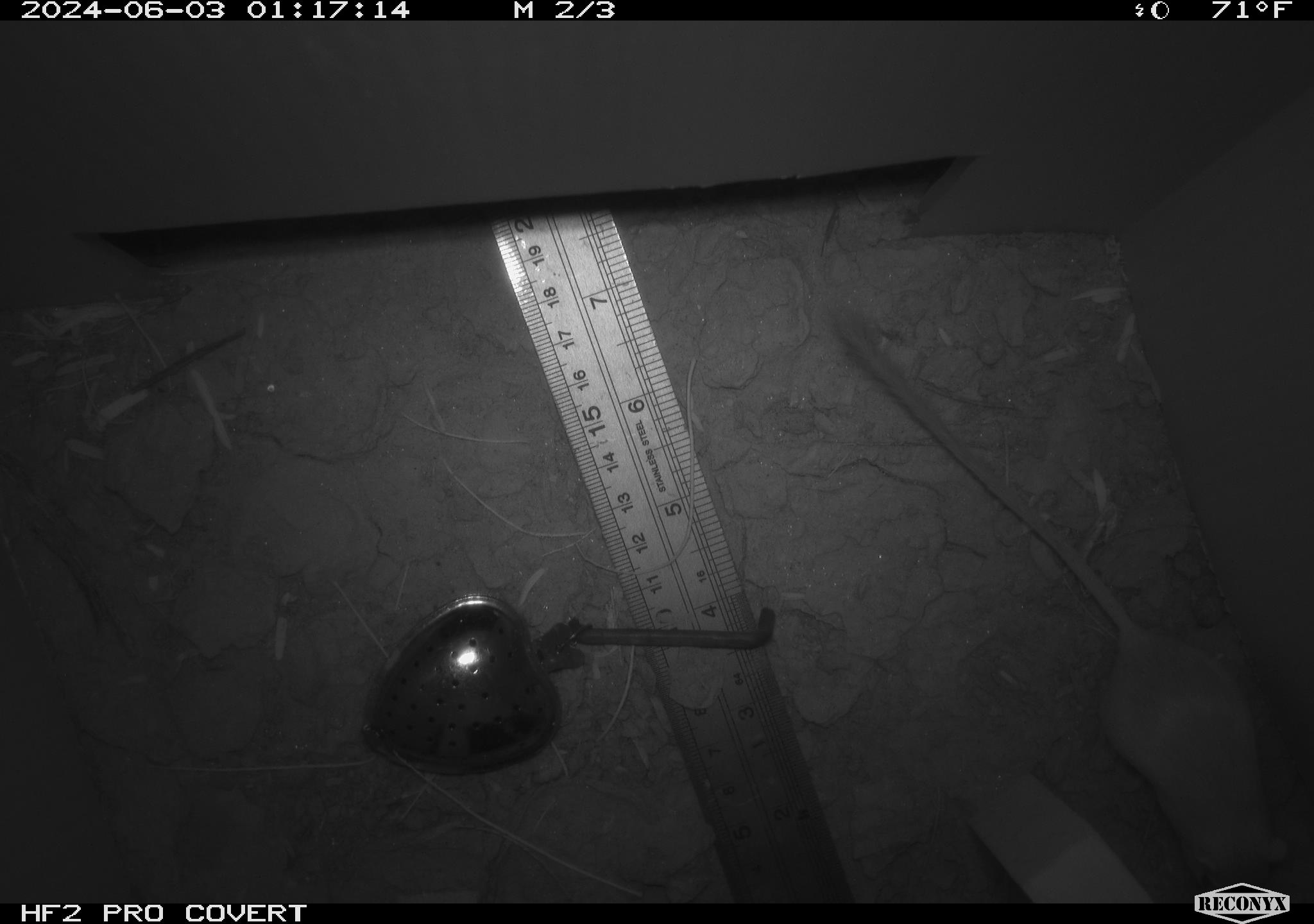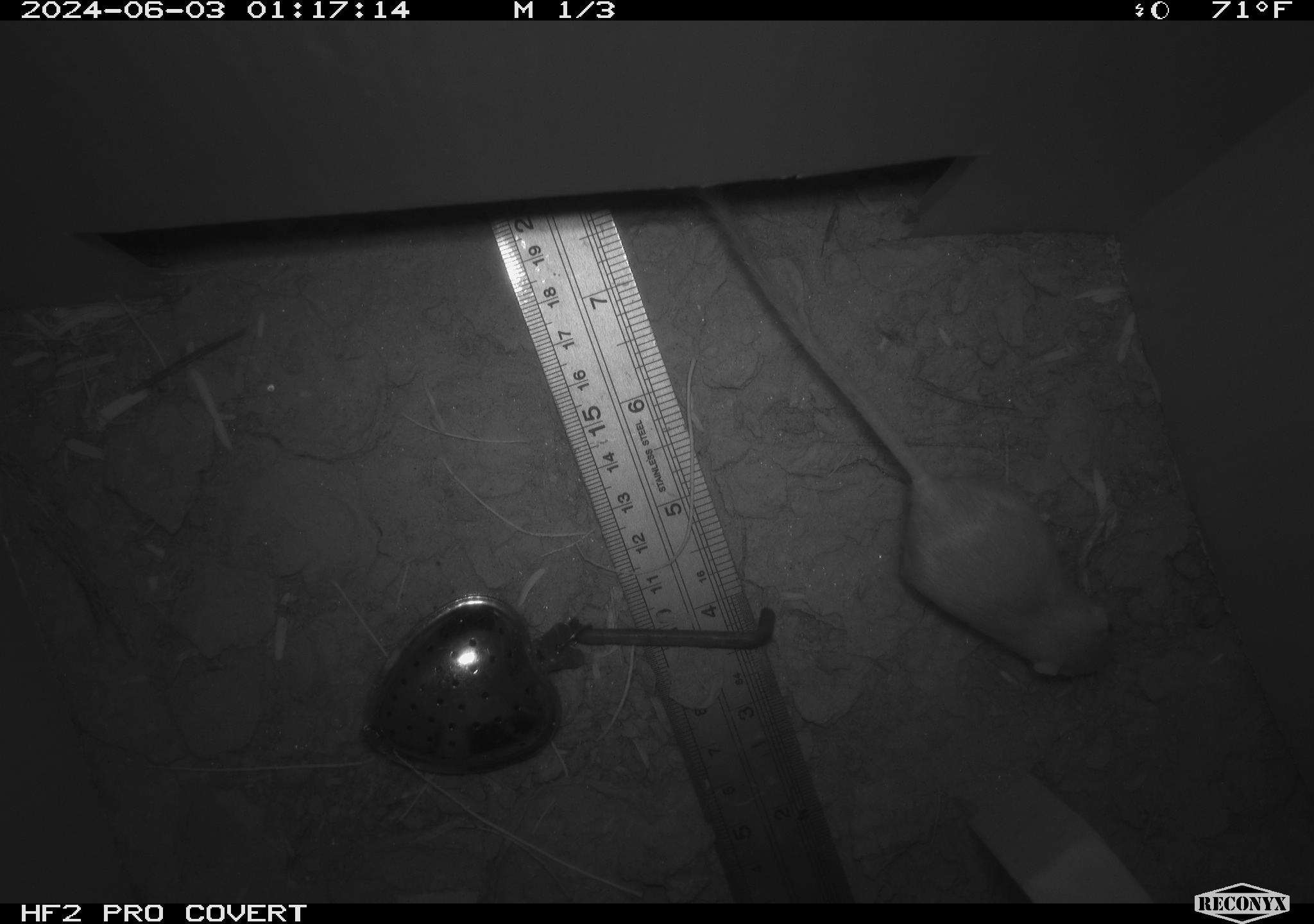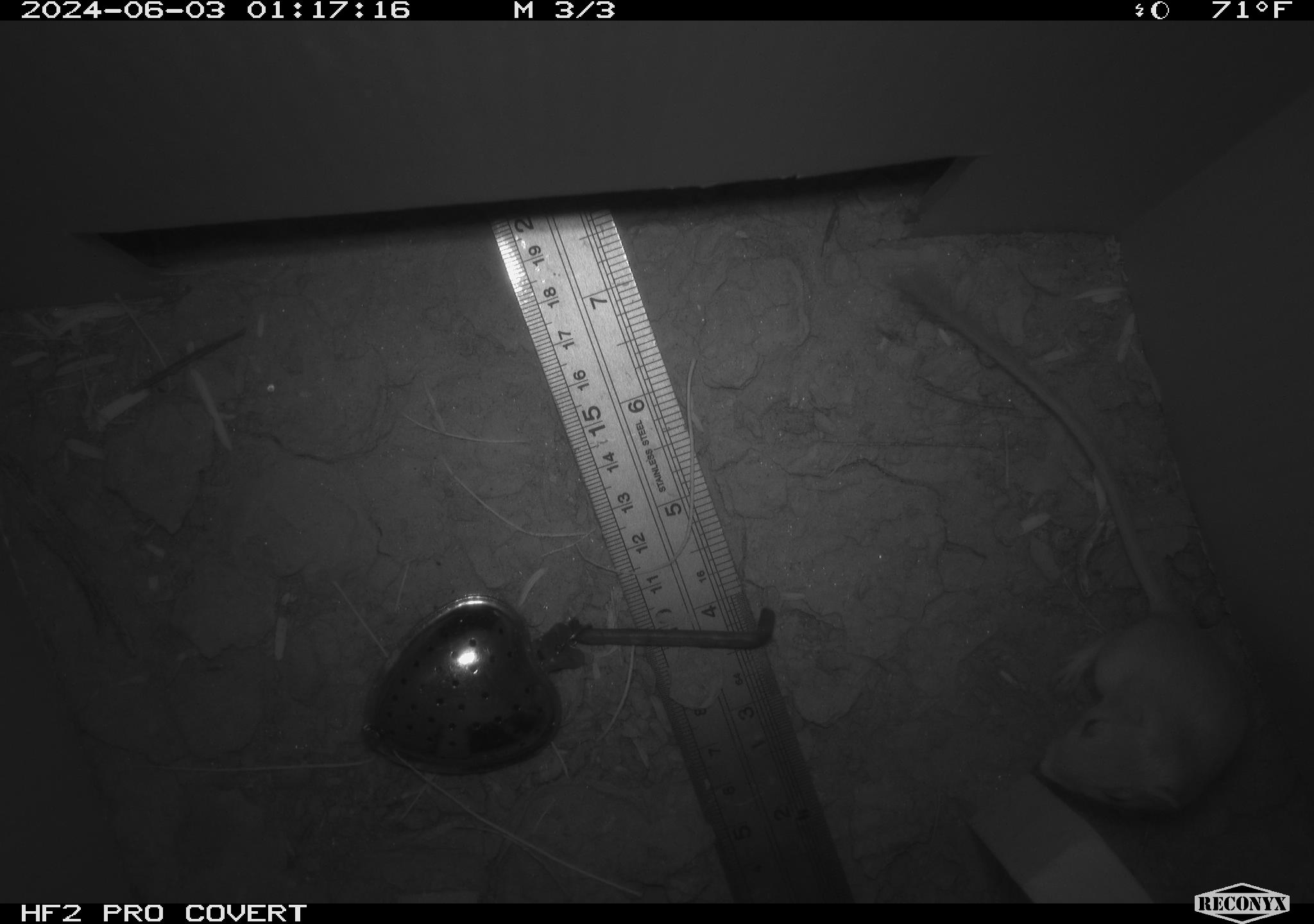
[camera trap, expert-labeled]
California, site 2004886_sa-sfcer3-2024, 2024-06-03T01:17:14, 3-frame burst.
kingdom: Animalia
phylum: Chordata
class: Mammalia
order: Rodentia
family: Heteromyidae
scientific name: Heteromyidae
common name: kangaroo rats and pocket mice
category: heteromyidae family